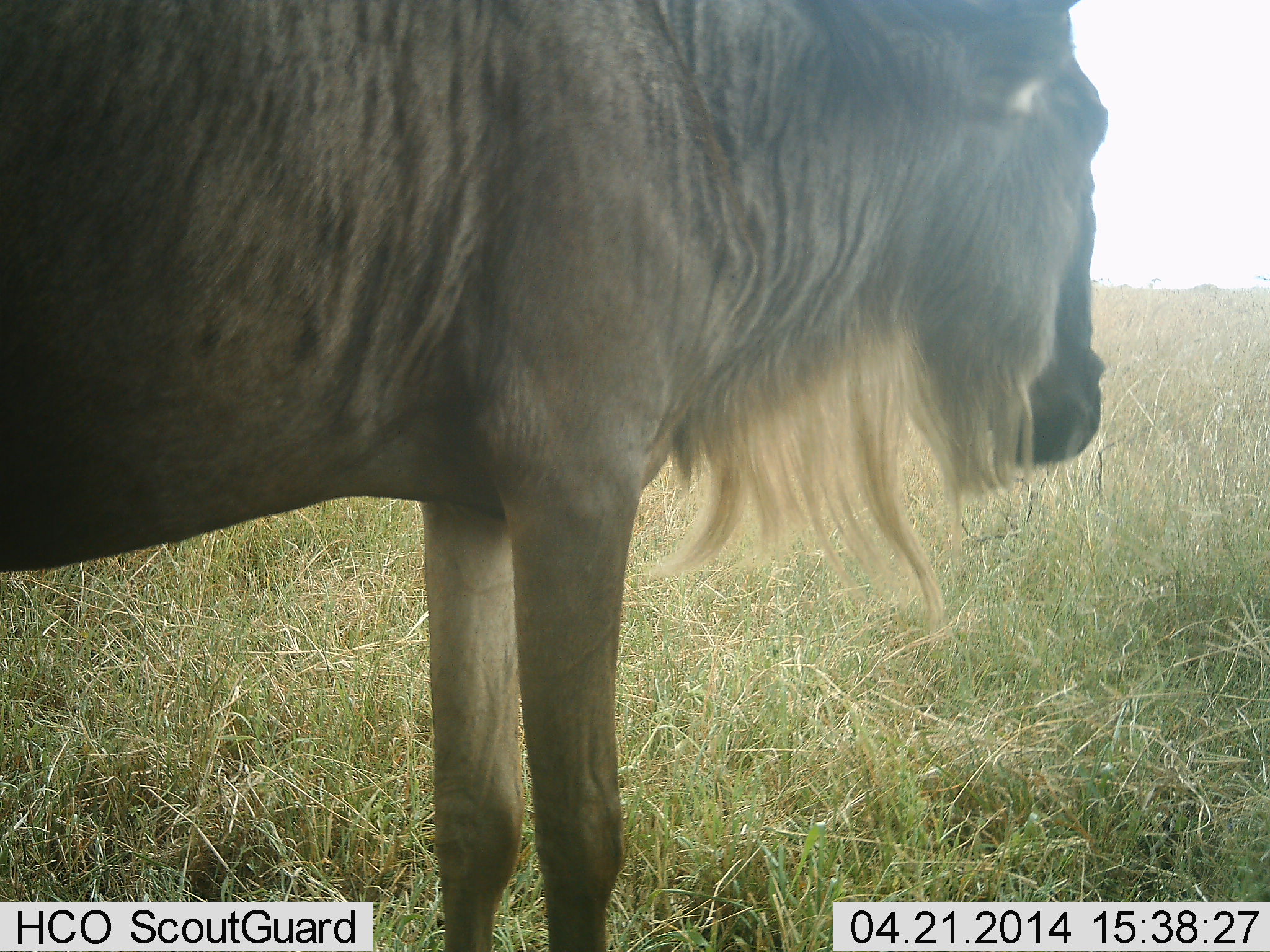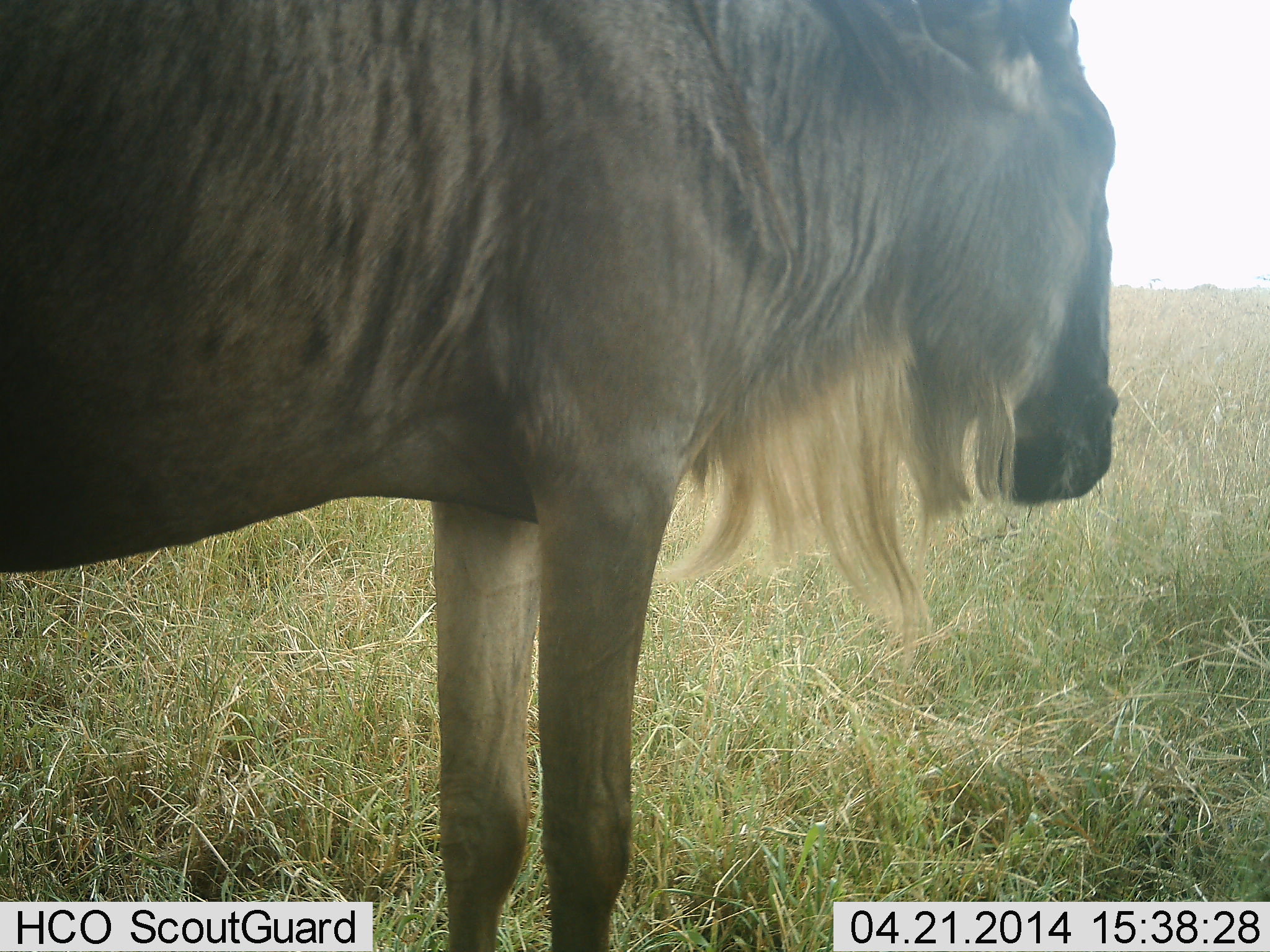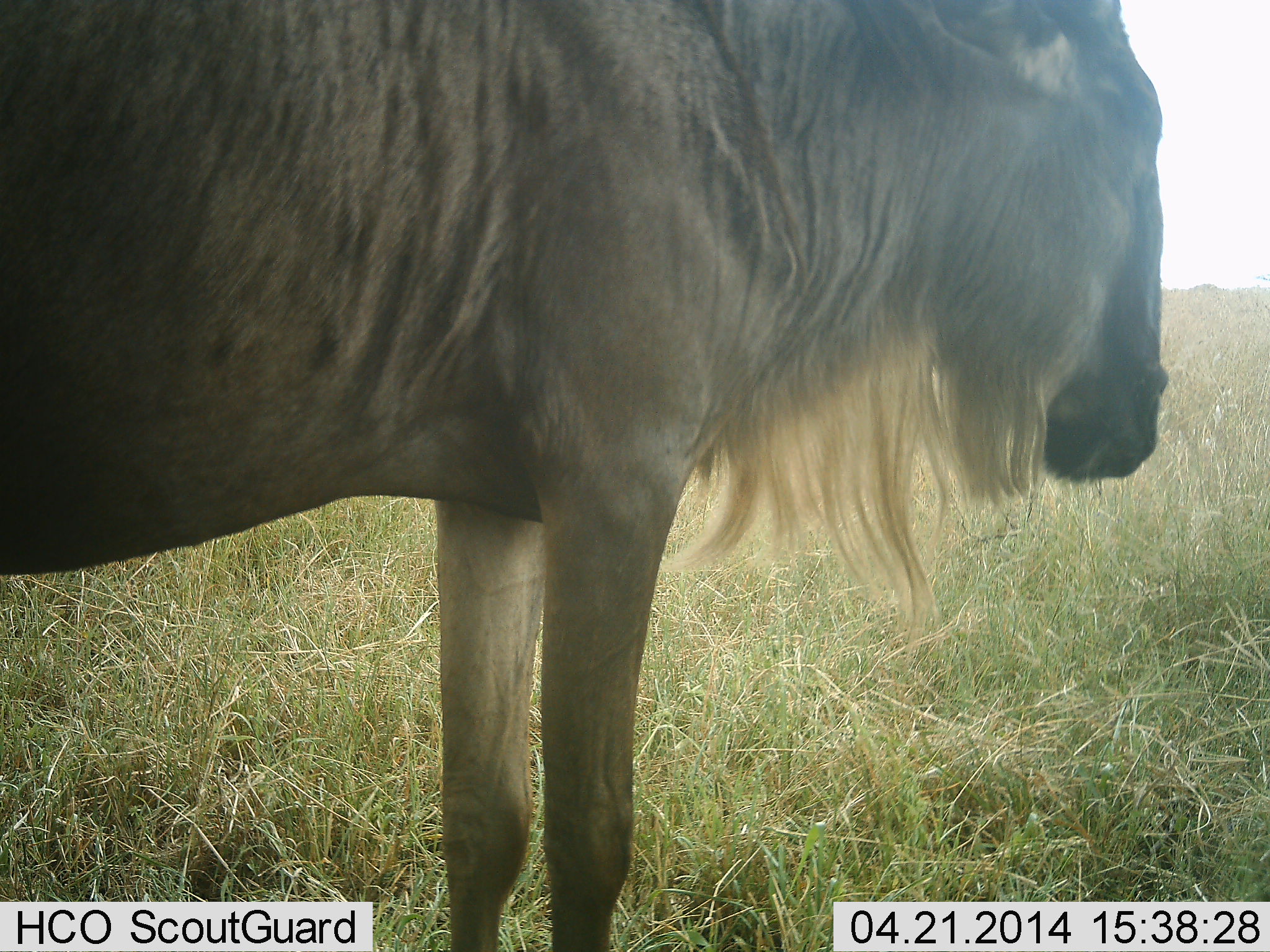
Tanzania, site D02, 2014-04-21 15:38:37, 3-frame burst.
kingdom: Animalia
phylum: Chordata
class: Mammalia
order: Artiodactyla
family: Bovidae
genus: Connochaetes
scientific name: Connochaetes taurinus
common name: blue wildebeest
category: wildebeest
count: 1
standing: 90%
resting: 0%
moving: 10%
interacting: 0%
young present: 0%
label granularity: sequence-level